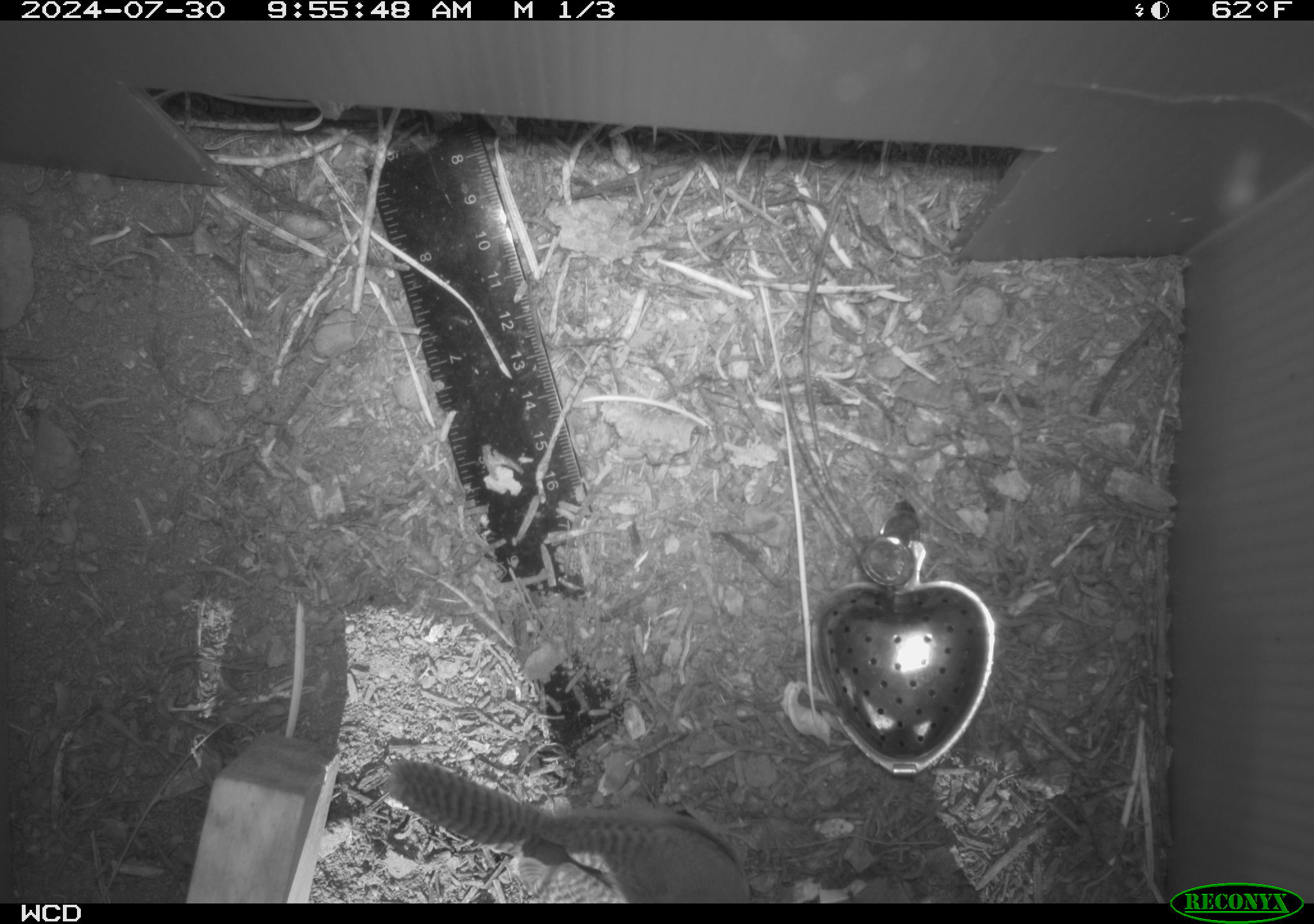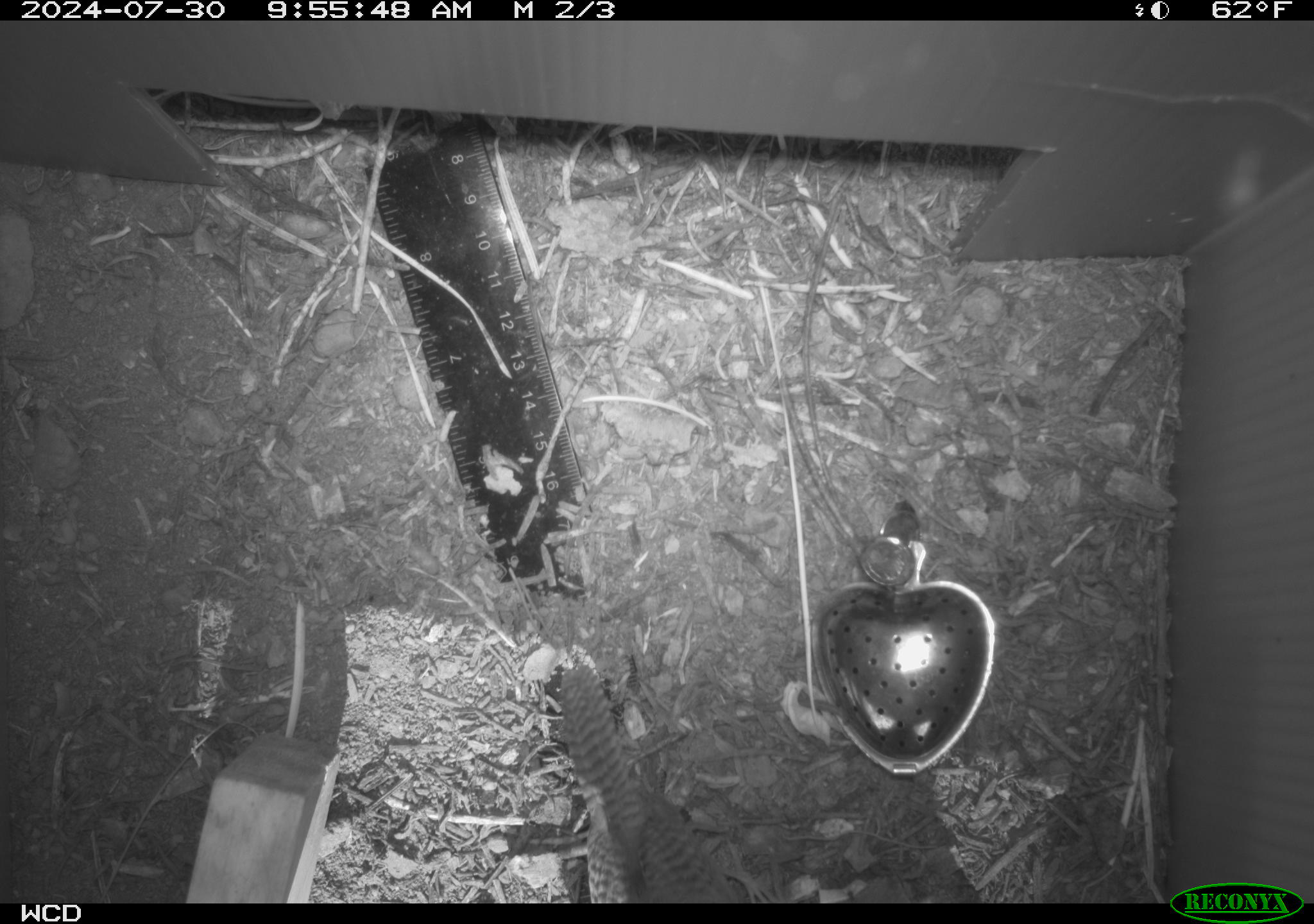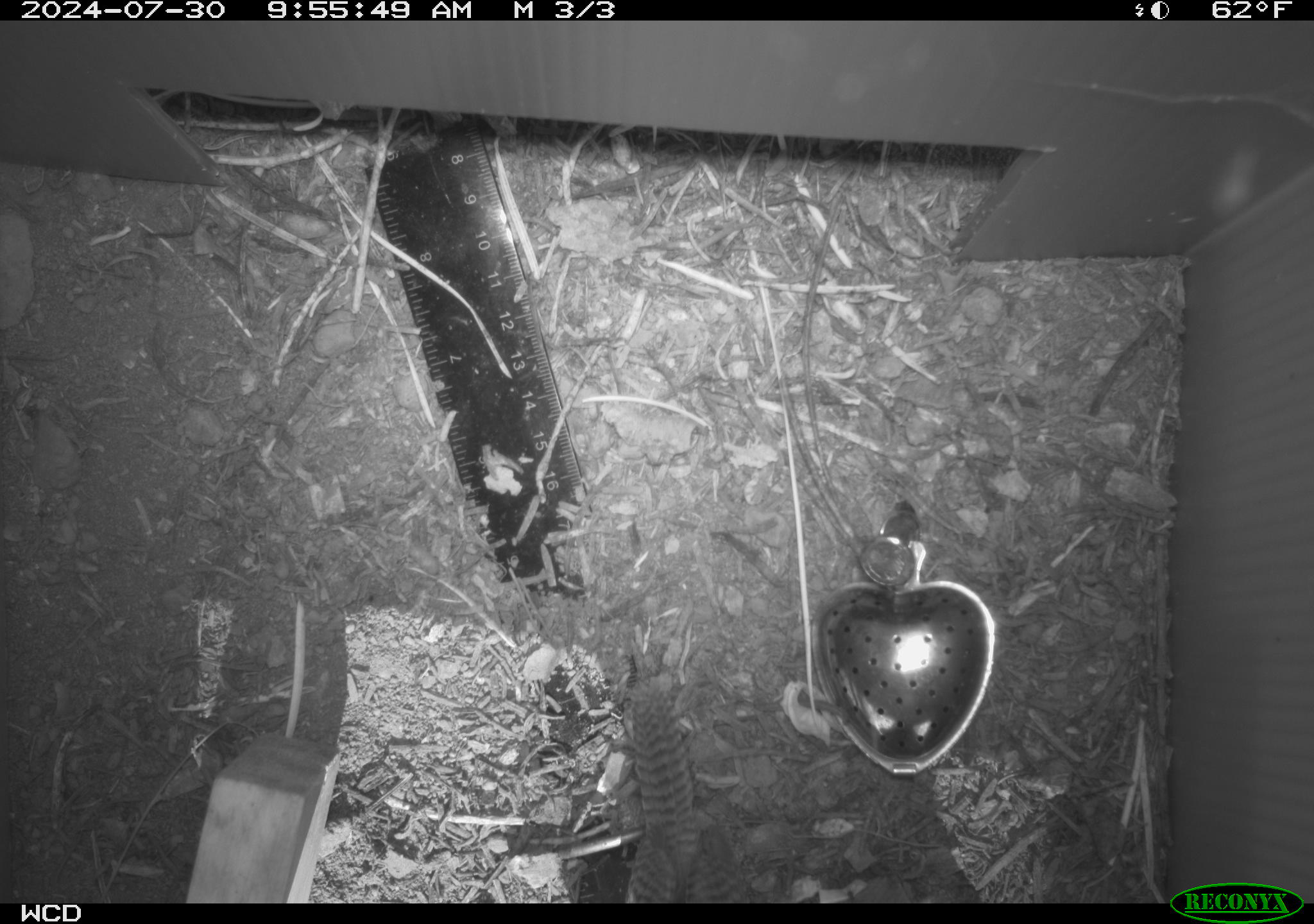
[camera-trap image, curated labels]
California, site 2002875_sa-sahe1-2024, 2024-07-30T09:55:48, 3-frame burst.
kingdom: Animalia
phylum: Chordata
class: Aves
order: Passeriformes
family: Troglodytidae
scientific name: Troglodytidae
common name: wren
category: troglodytidae family